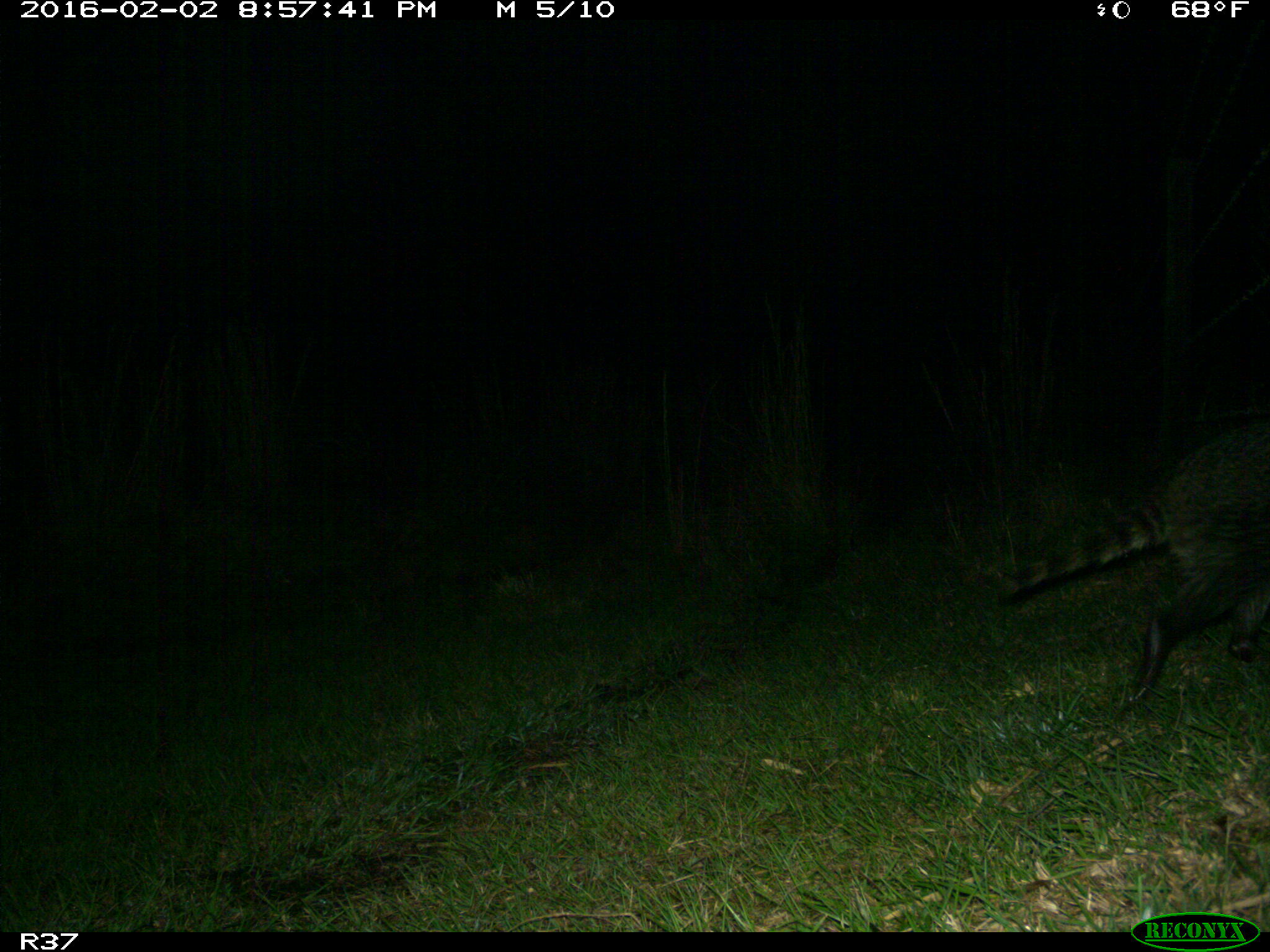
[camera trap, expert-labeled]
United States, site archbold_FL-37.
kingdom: Animalia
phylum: Chordata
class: Mammalia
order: Carnivora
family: Procyonidae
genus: Procyon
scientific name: Procyon lotor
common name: common raccoon